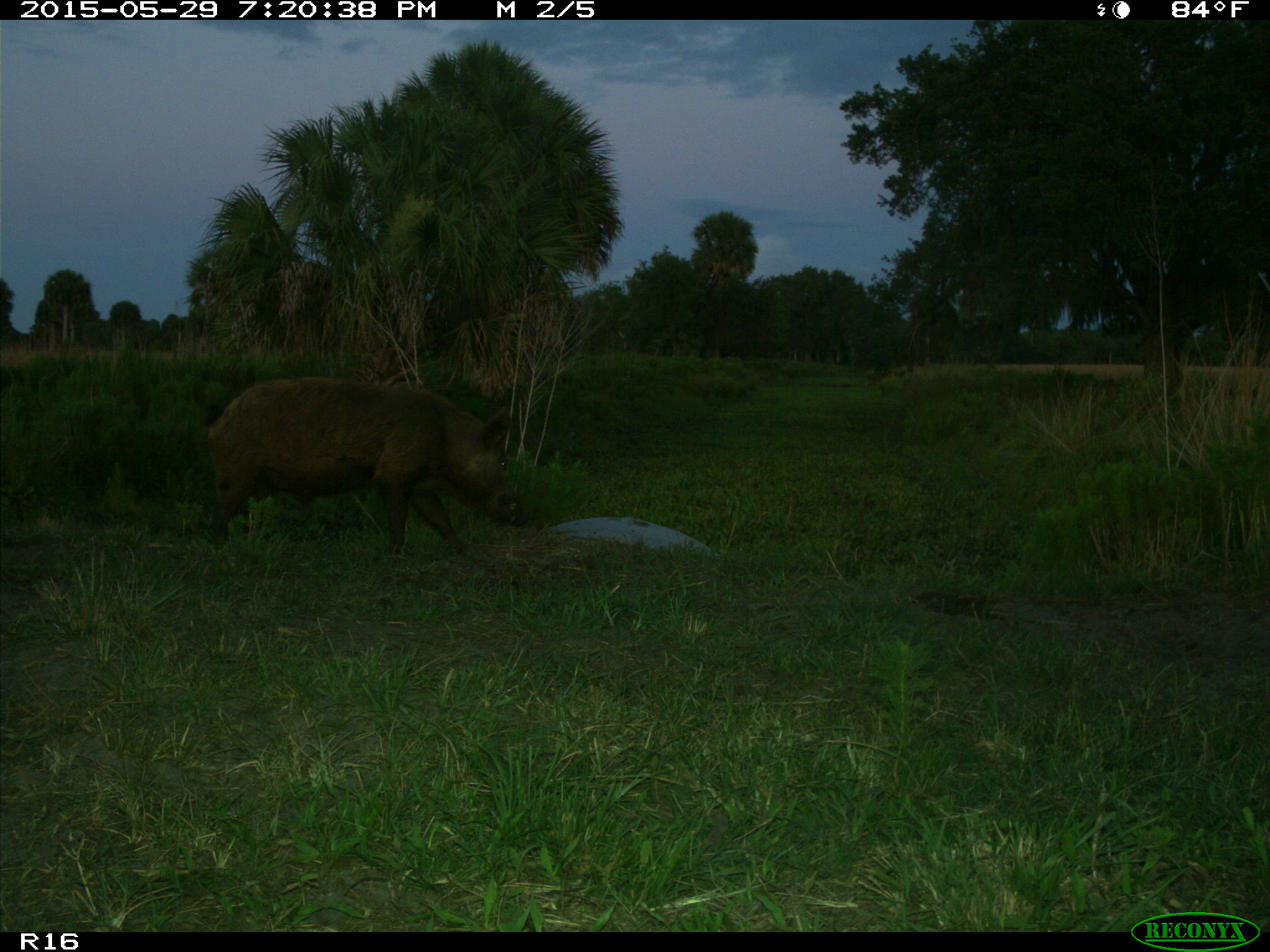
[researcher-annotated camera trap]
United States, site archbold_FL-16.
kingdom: Animalia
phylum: Chordata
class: Mammalia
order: Artiodactyla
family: Suidae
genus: Sus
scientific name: Sus scrofa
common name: wild boar